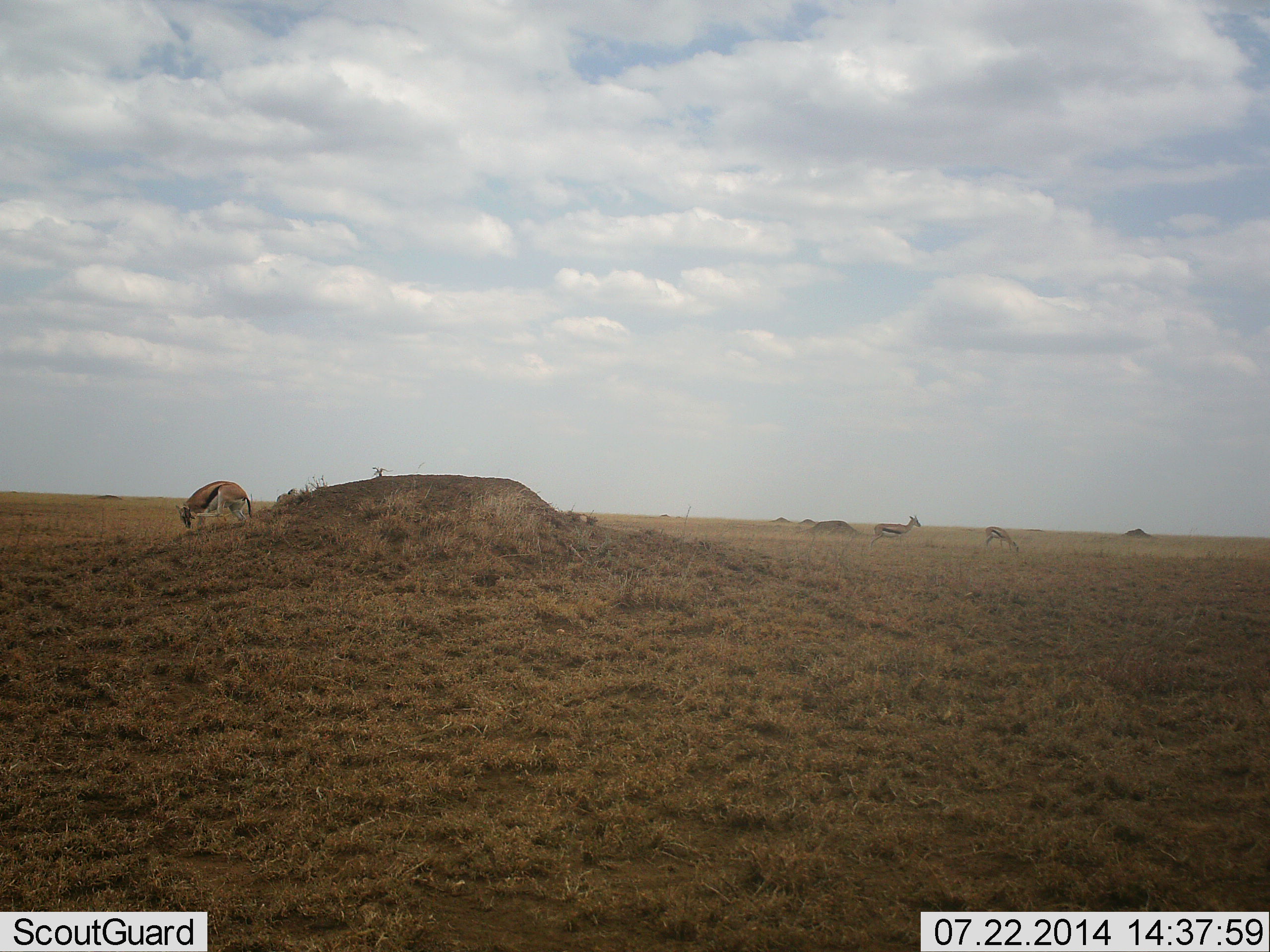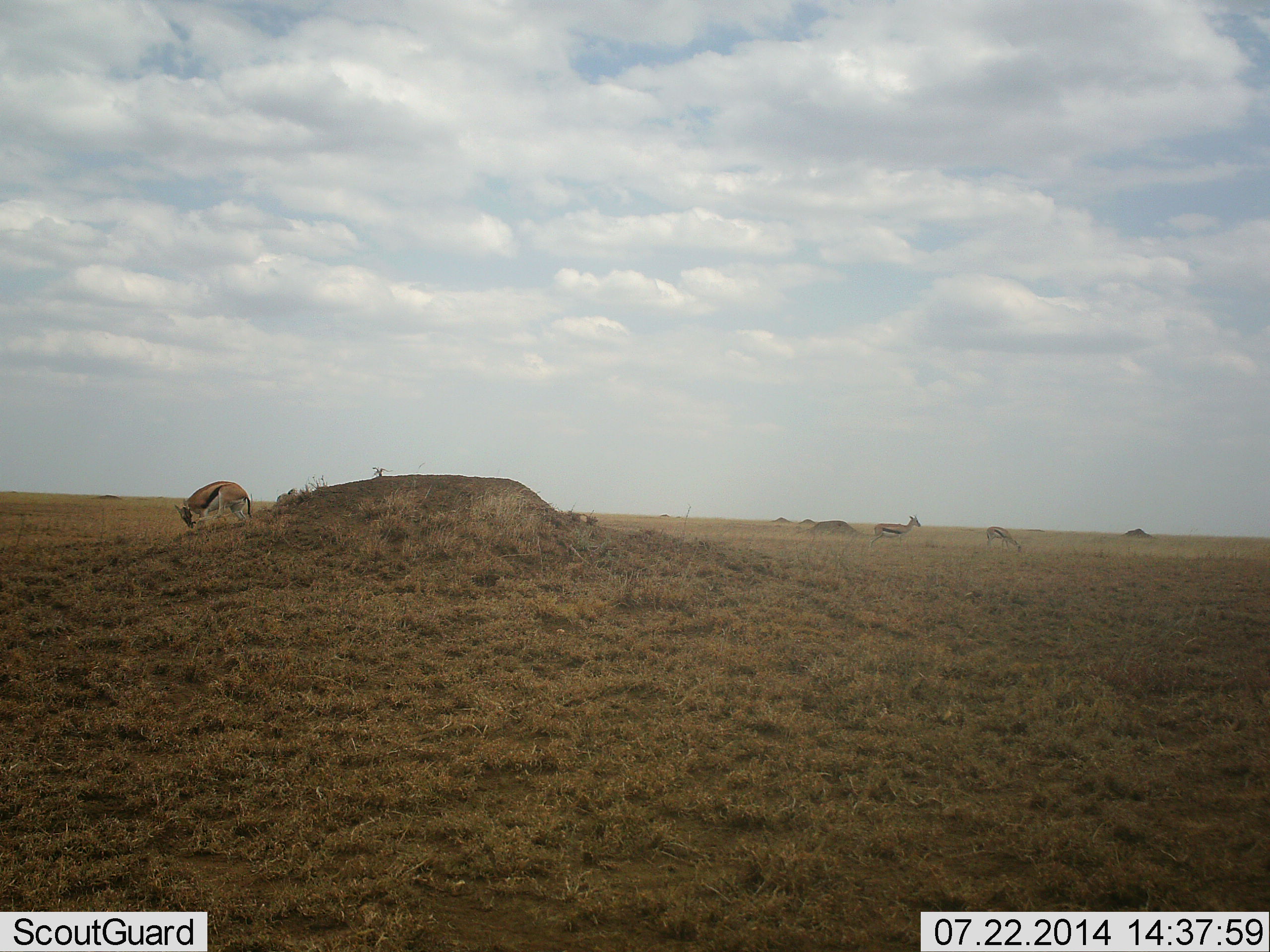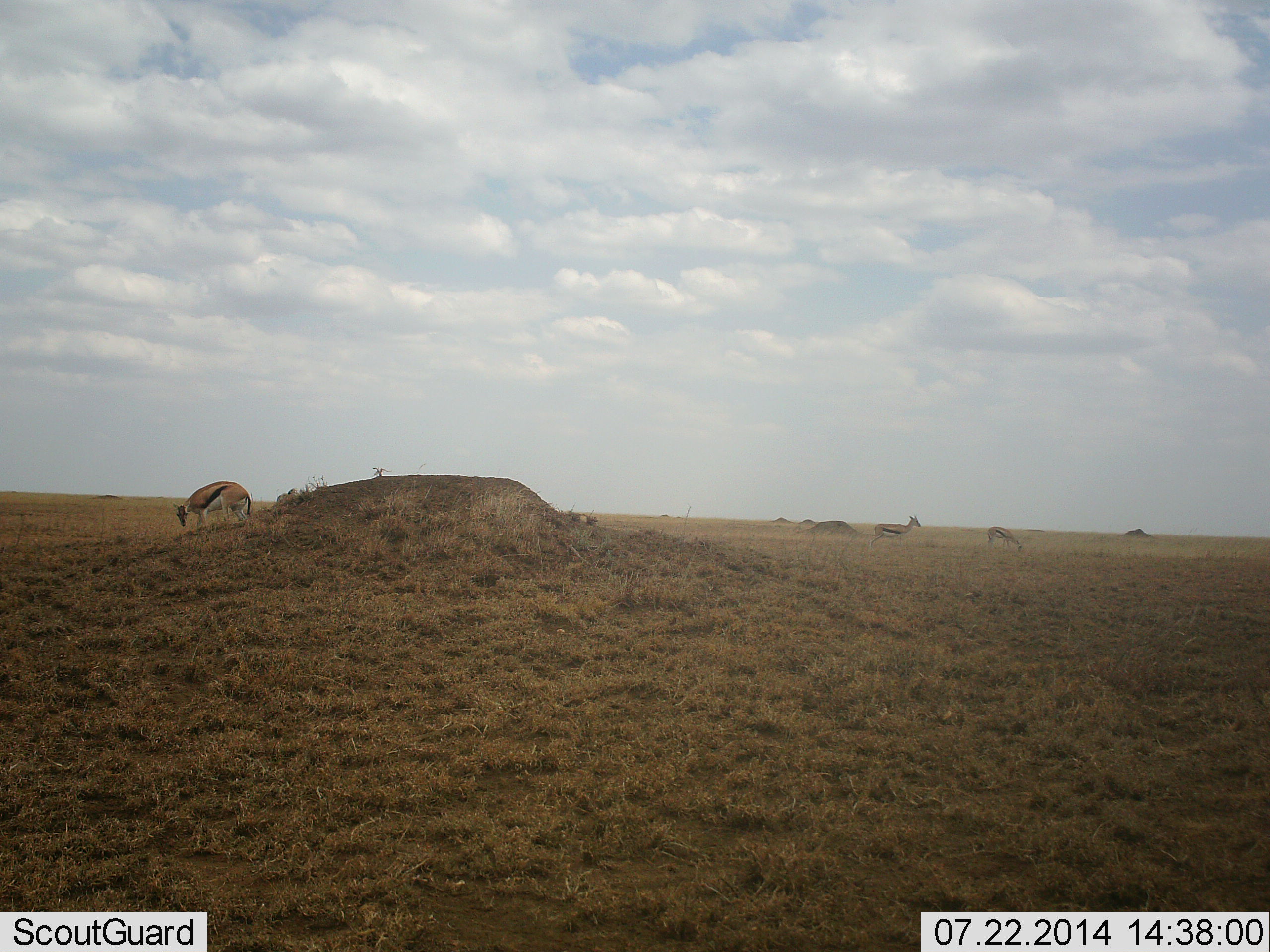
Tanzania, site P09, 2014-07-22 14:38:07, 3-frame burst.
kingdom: Animalia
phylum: Chordata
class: Mammalia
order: Artiodactyla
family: Bovidae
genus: Eudorcas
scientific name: Eudorcas thomsonii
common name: thomson's gazelle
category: gazellethomsons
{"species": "gazellethomsons (thomson's gazelle) (Eudorcas thomsonii)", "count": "3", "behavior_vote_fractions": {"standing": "80%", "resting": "10%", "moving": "0%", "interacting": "10%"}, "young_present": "0%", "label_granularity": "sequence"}